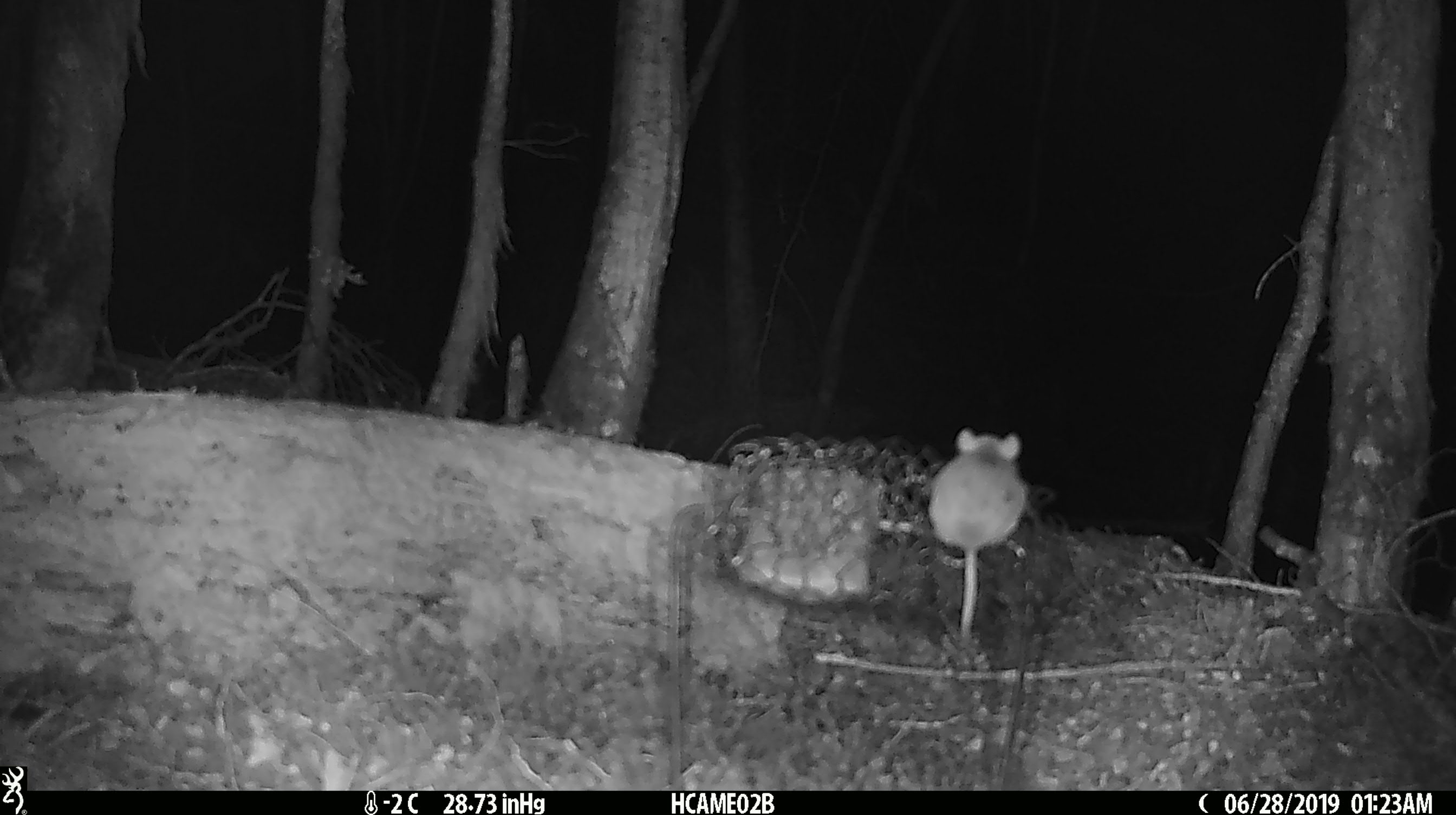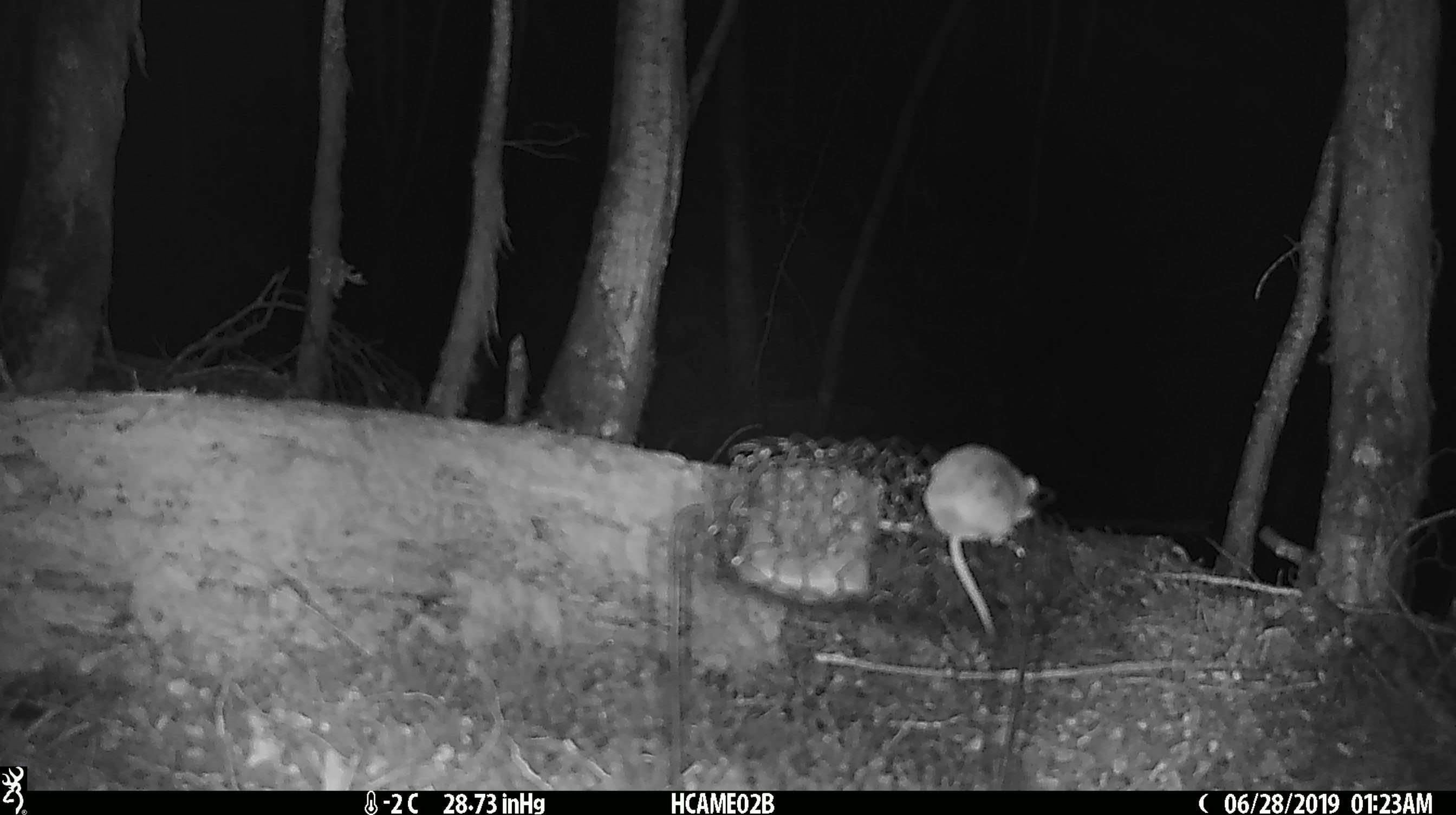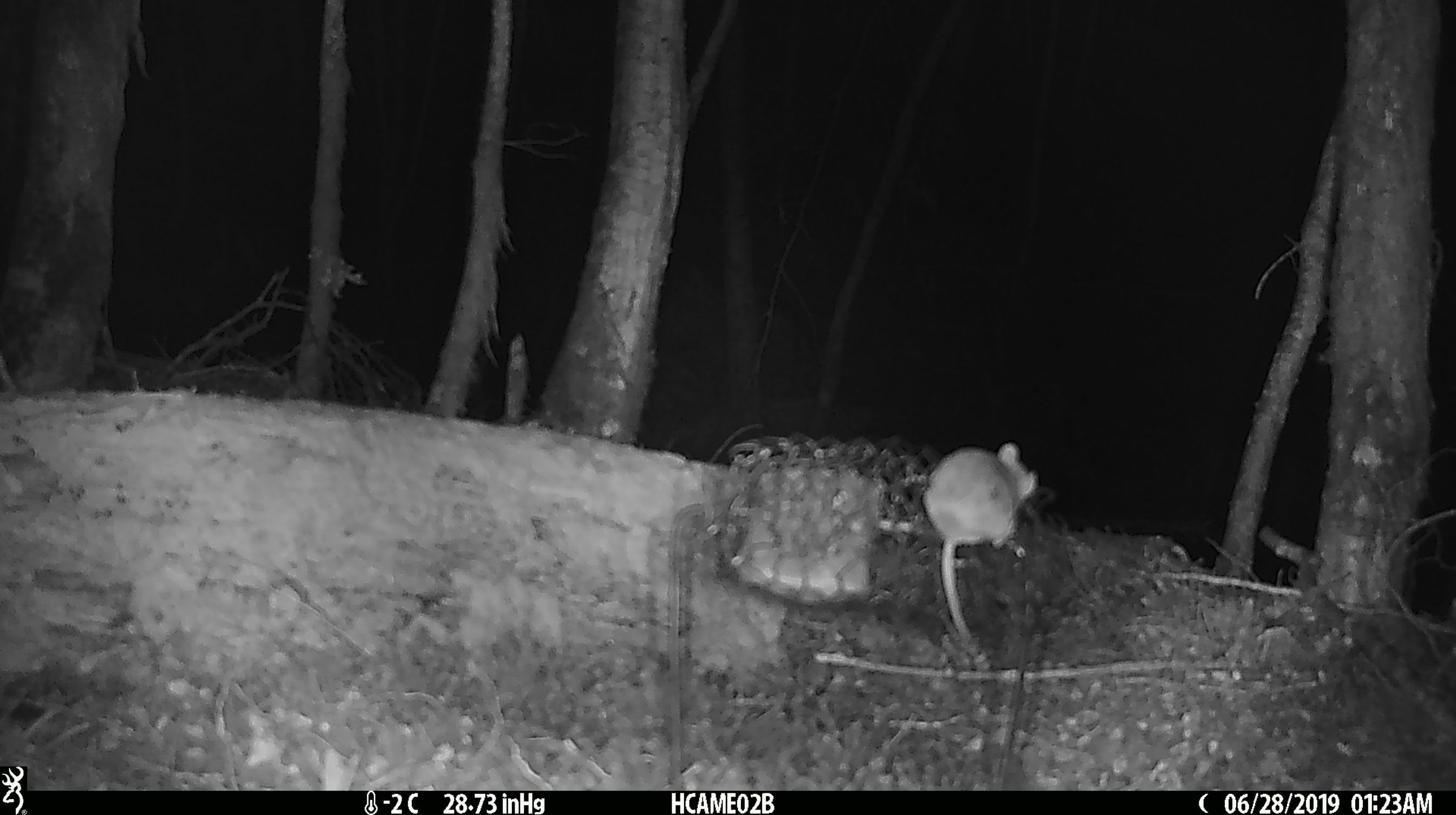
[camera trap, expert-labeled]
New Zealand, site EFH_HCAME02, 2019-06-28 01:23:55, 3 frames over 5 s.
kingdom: Animalia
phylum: Chordata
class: Mammalia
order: Rodentia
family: Muridae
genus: Mus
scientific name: Mus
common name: mouse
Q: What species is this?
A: Mouse (Mus).